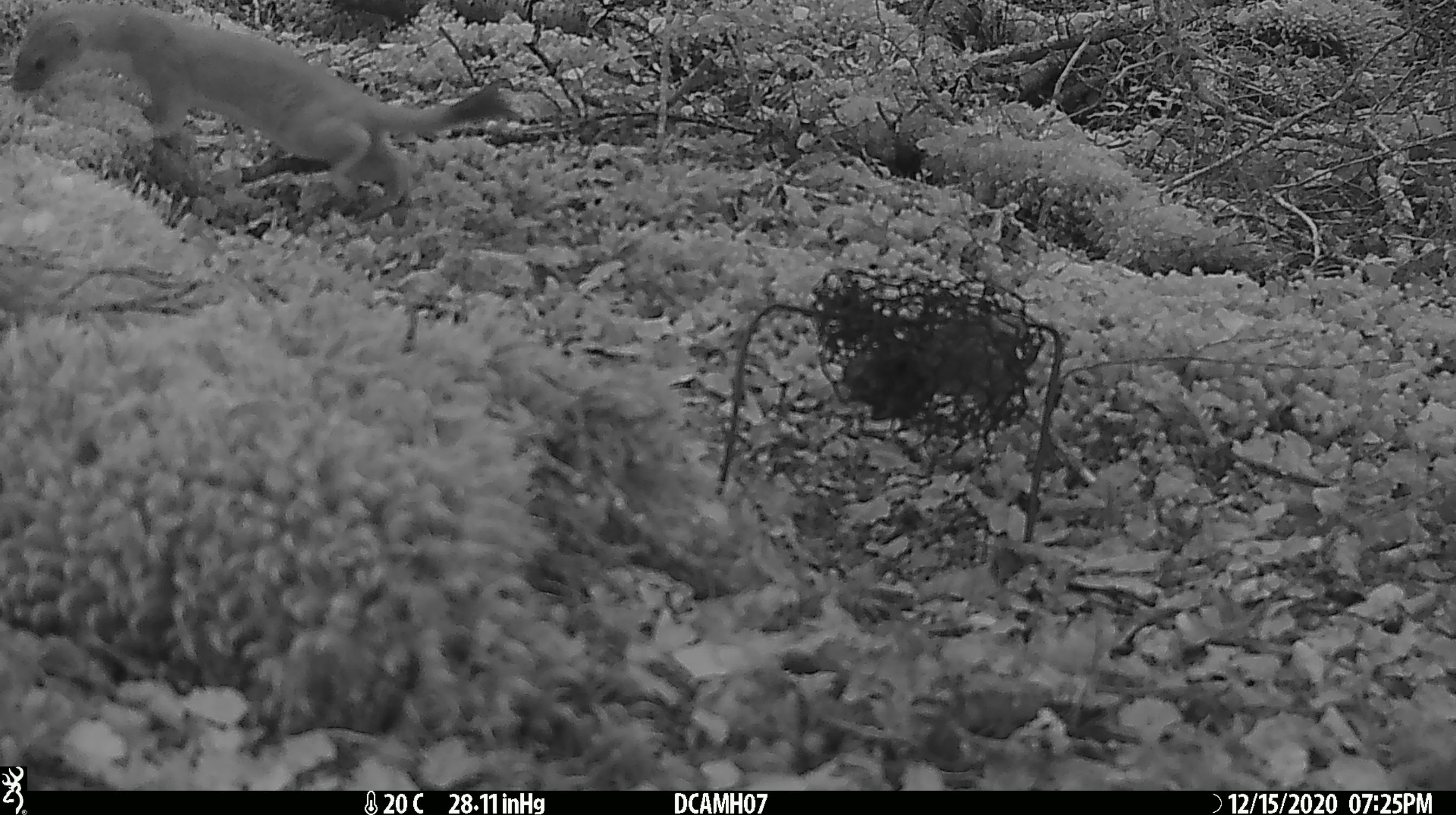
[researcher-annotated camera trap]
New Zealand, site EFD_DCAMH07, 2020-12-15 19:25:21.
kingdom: Animalia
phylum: Chordata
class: Mammalia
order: Carnivora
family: Mustelidae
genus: Mustela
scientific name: Mustela erminea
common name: stoat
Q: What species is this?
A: Stoat (Mustela erminea).